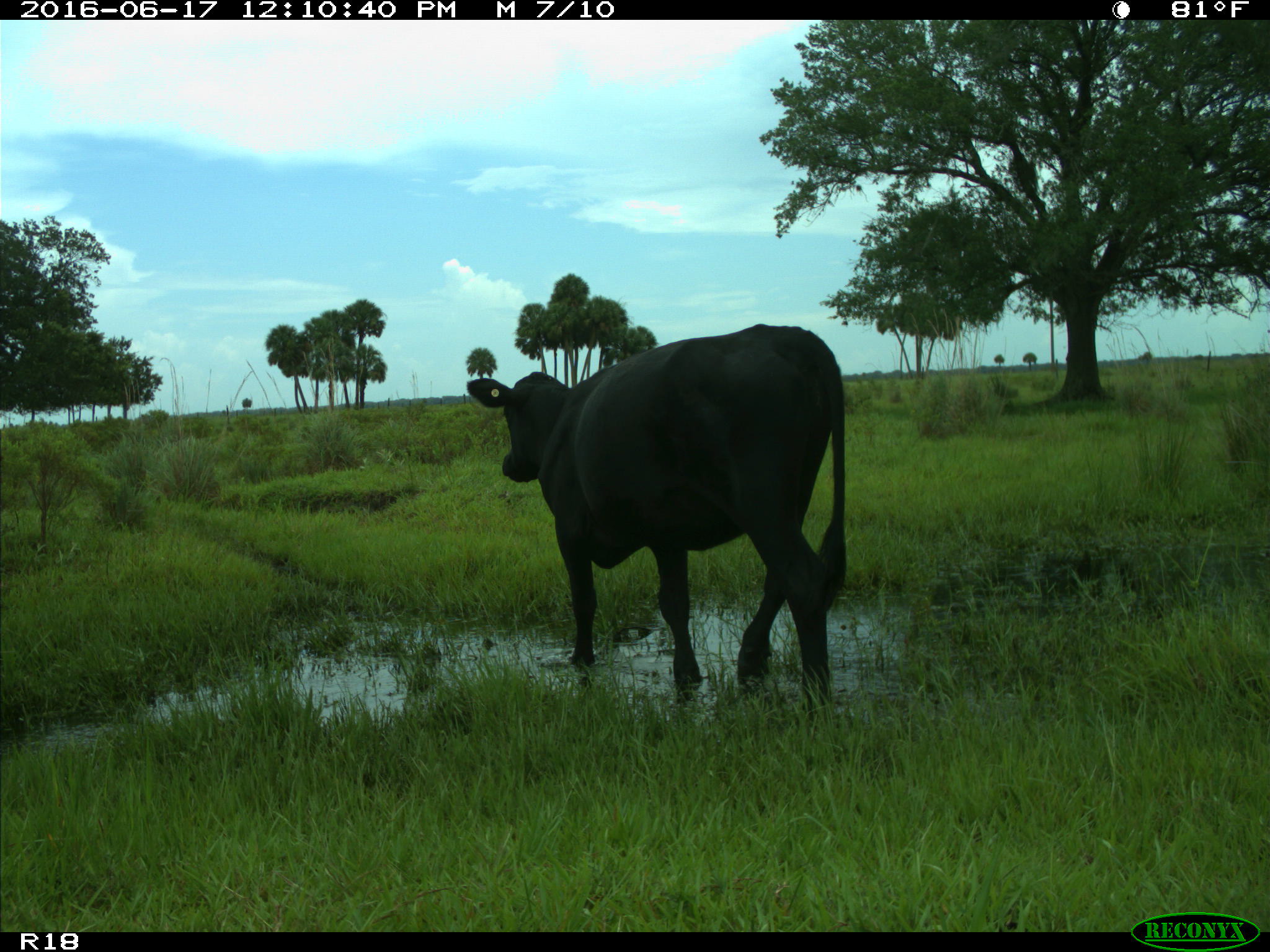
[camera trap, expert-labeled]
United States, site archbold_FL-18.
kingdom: Animalia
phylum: Chordata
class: Mammalia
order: Artiodactyla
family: Bovidae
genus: Bos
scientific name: Bos taurus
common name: domestic cow